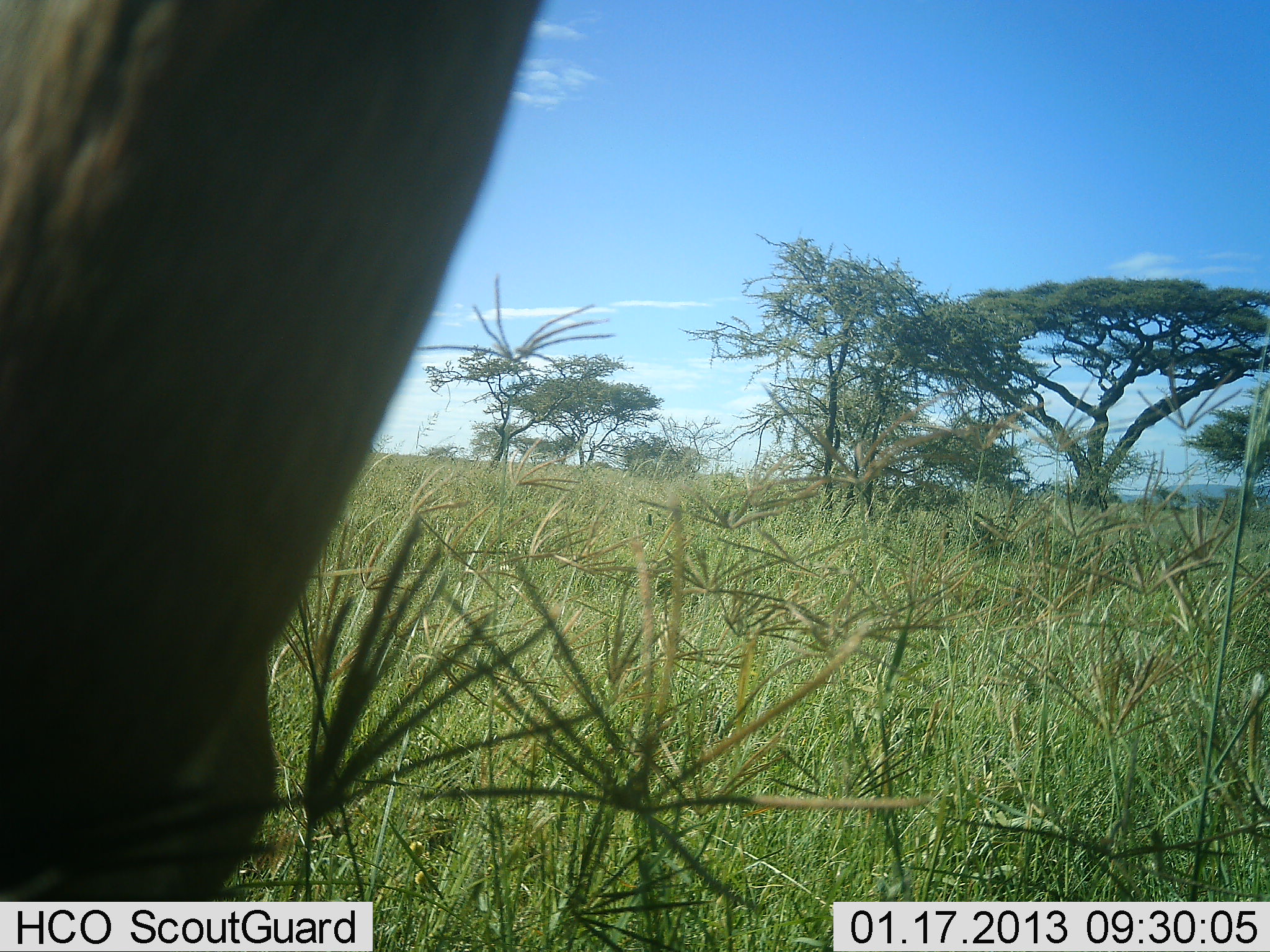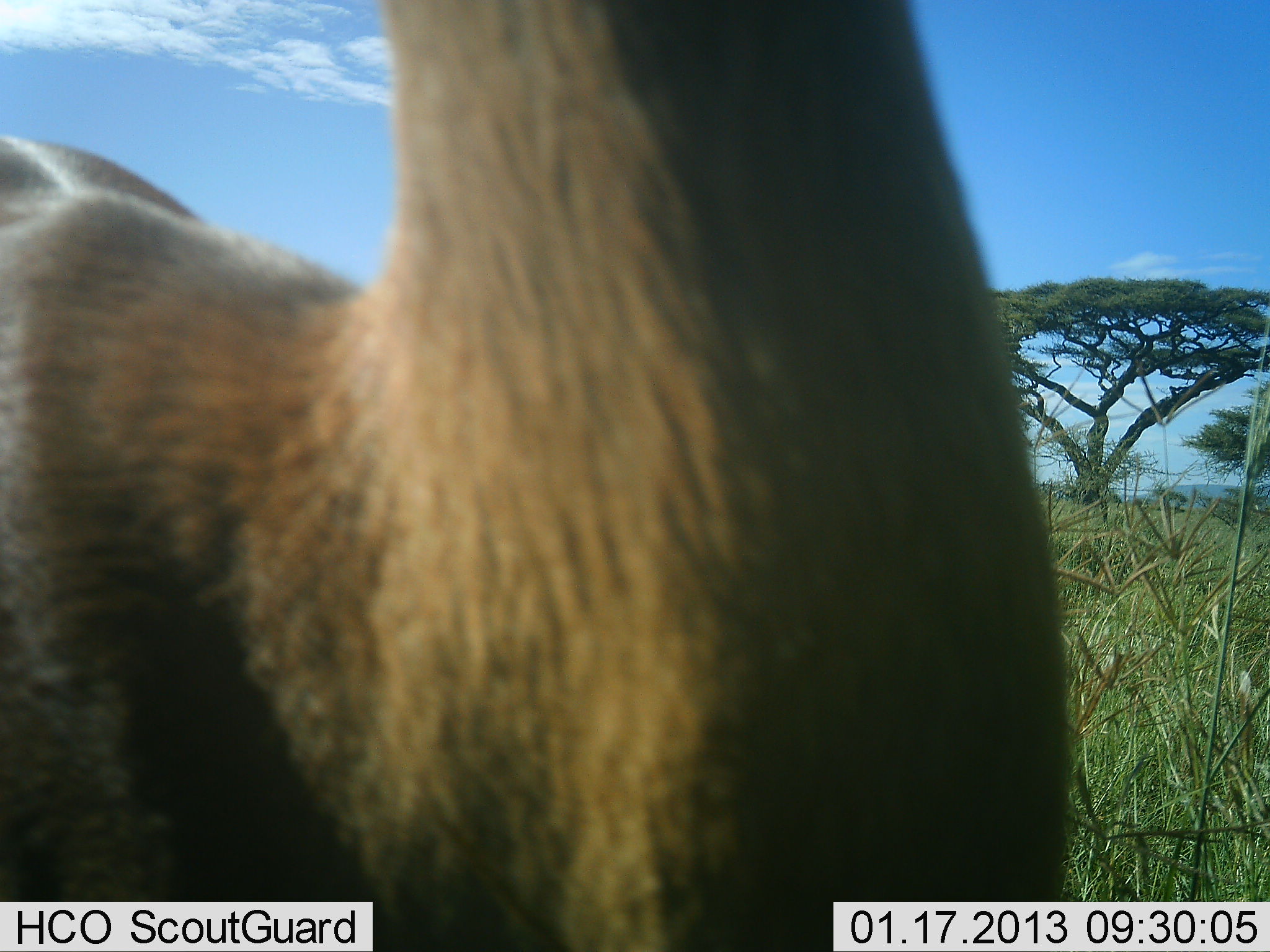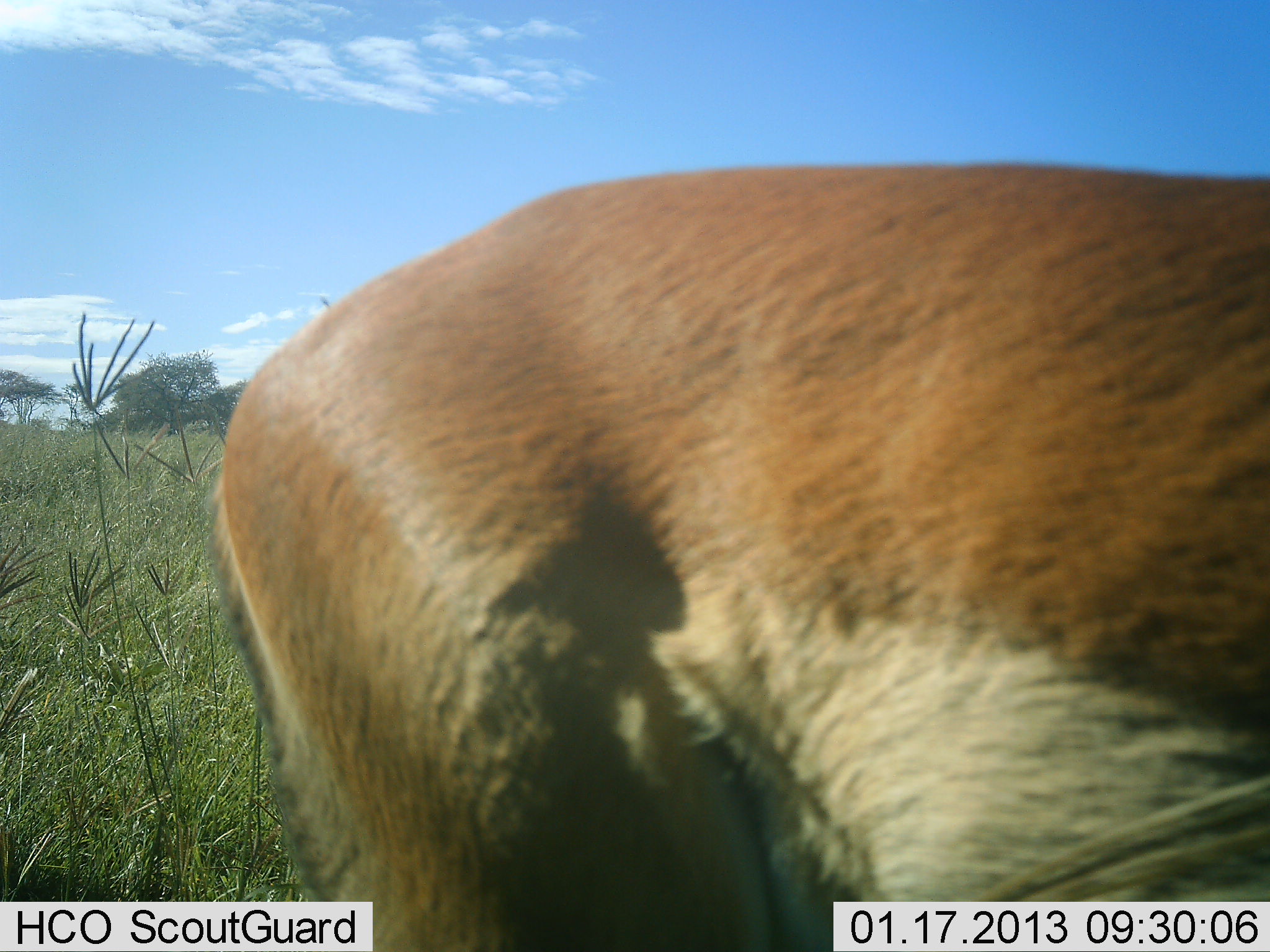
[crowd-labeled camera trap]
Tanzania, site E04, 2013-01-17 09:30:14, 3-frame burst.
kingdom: Animalia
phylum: Chordata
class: Mammalia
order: Artiodactyla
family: Bovidae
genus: Nanger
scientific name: Nanger granti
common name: grant's gazelle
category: gazellegrants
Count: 1.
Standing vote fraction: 14%.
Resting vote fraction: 0%.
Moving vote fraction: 82%.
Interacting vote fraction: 0%.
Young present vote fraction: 0%.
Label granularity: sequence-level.